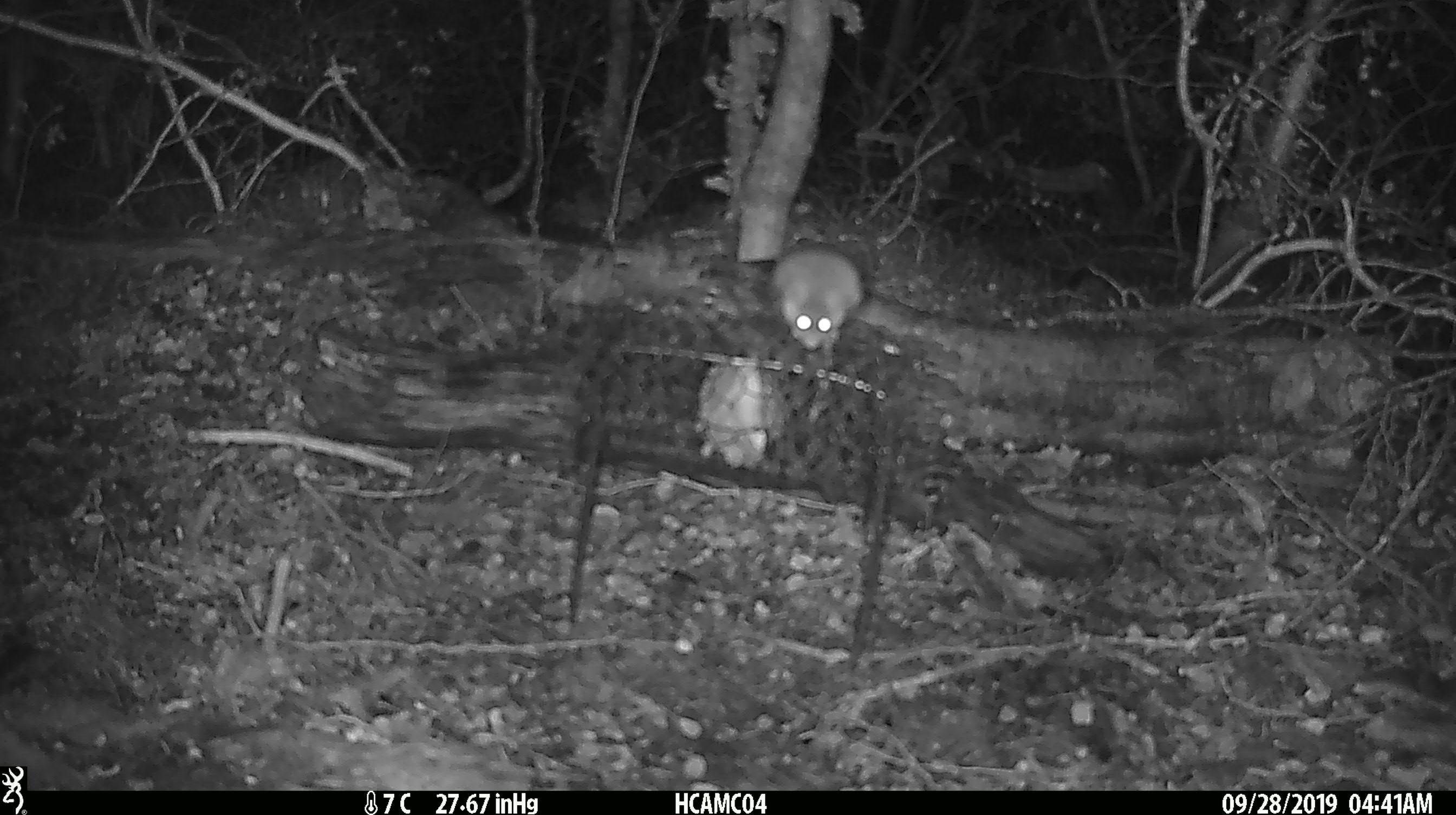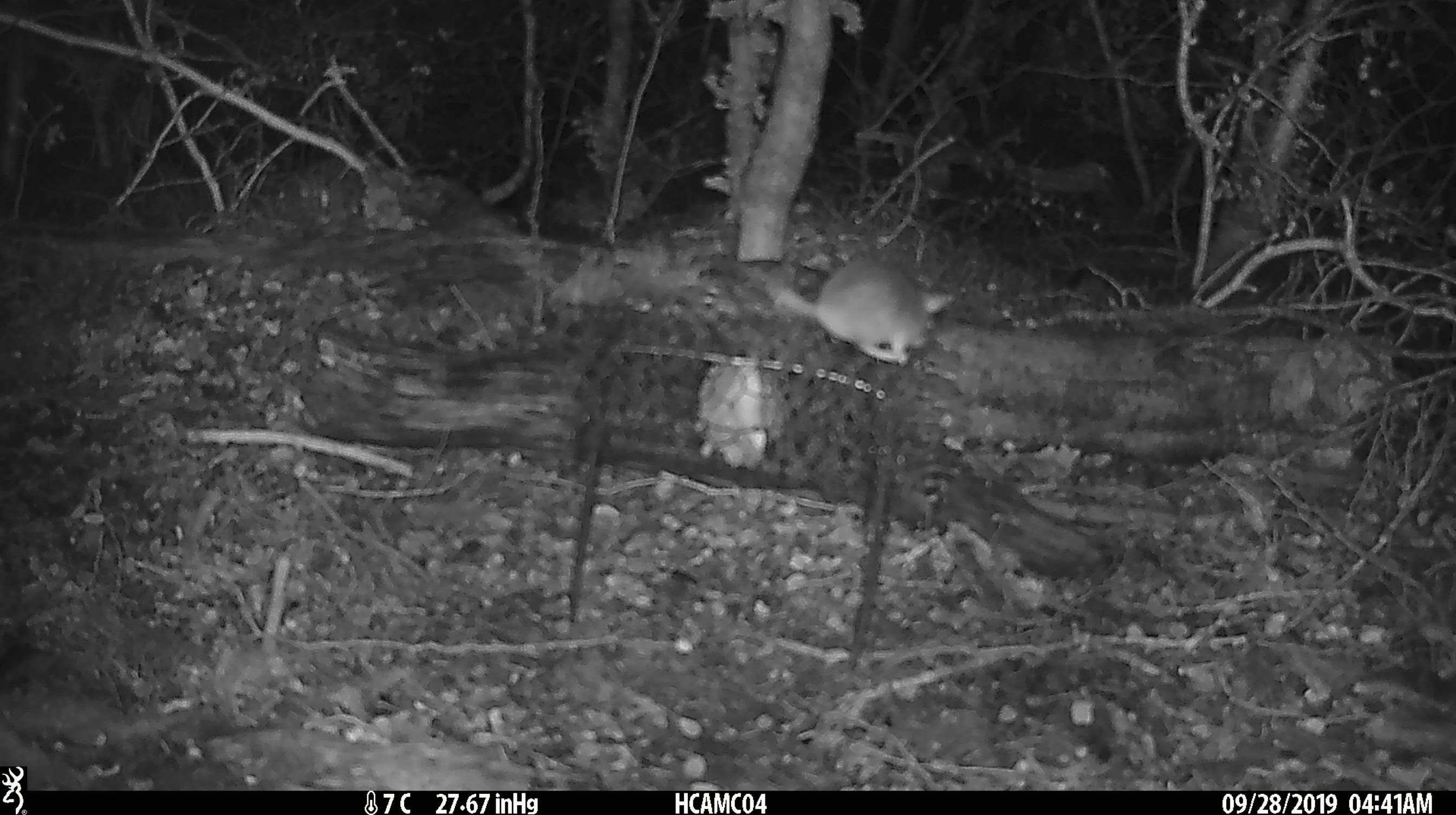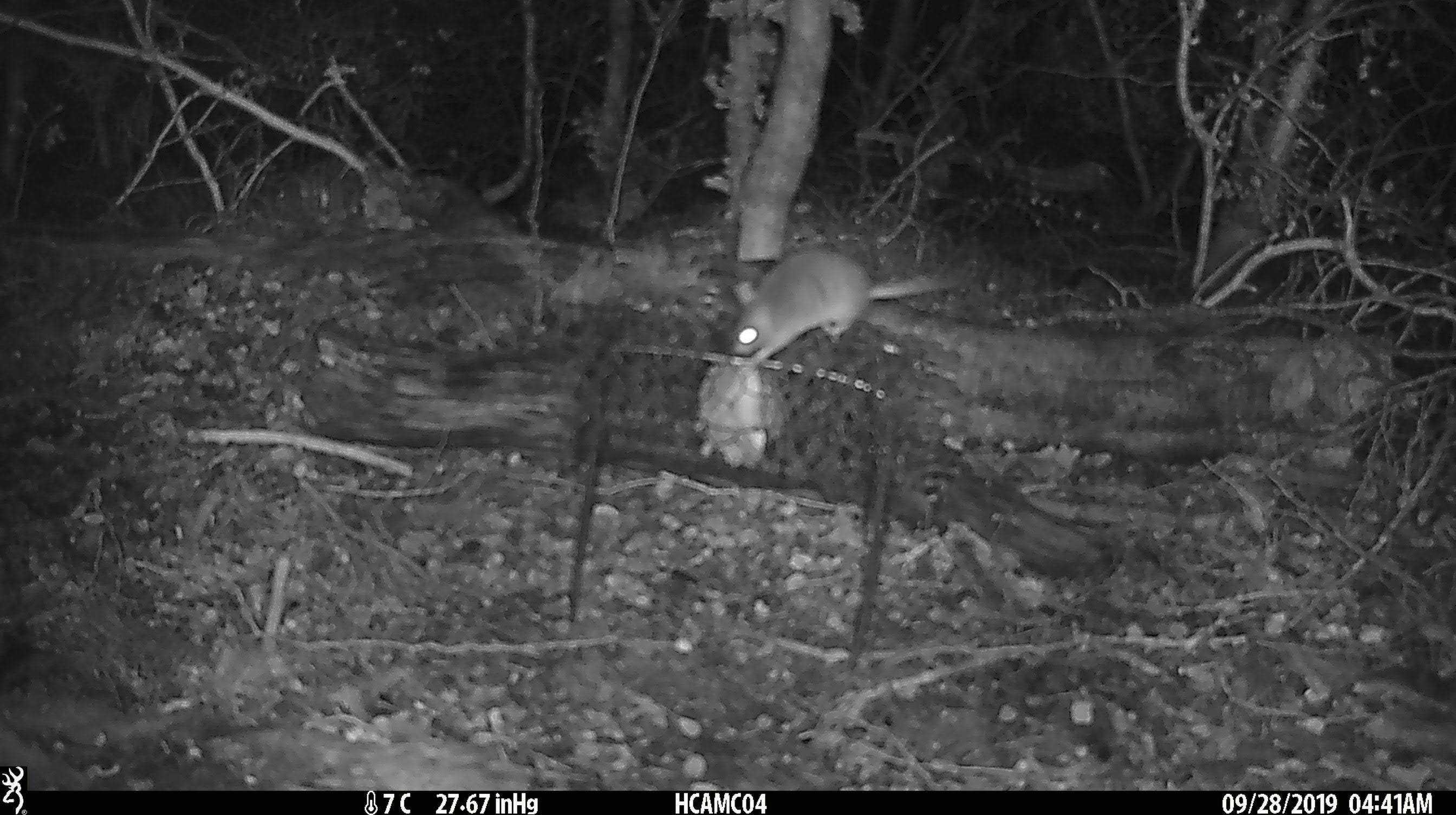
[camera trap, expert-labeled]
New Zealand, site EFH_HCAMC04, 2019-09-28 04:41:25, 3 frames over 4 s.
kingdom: Animalia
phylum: Chordata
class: Mammalia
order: Rodentia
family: Muridae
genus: Mus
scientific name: Mus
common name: mouse